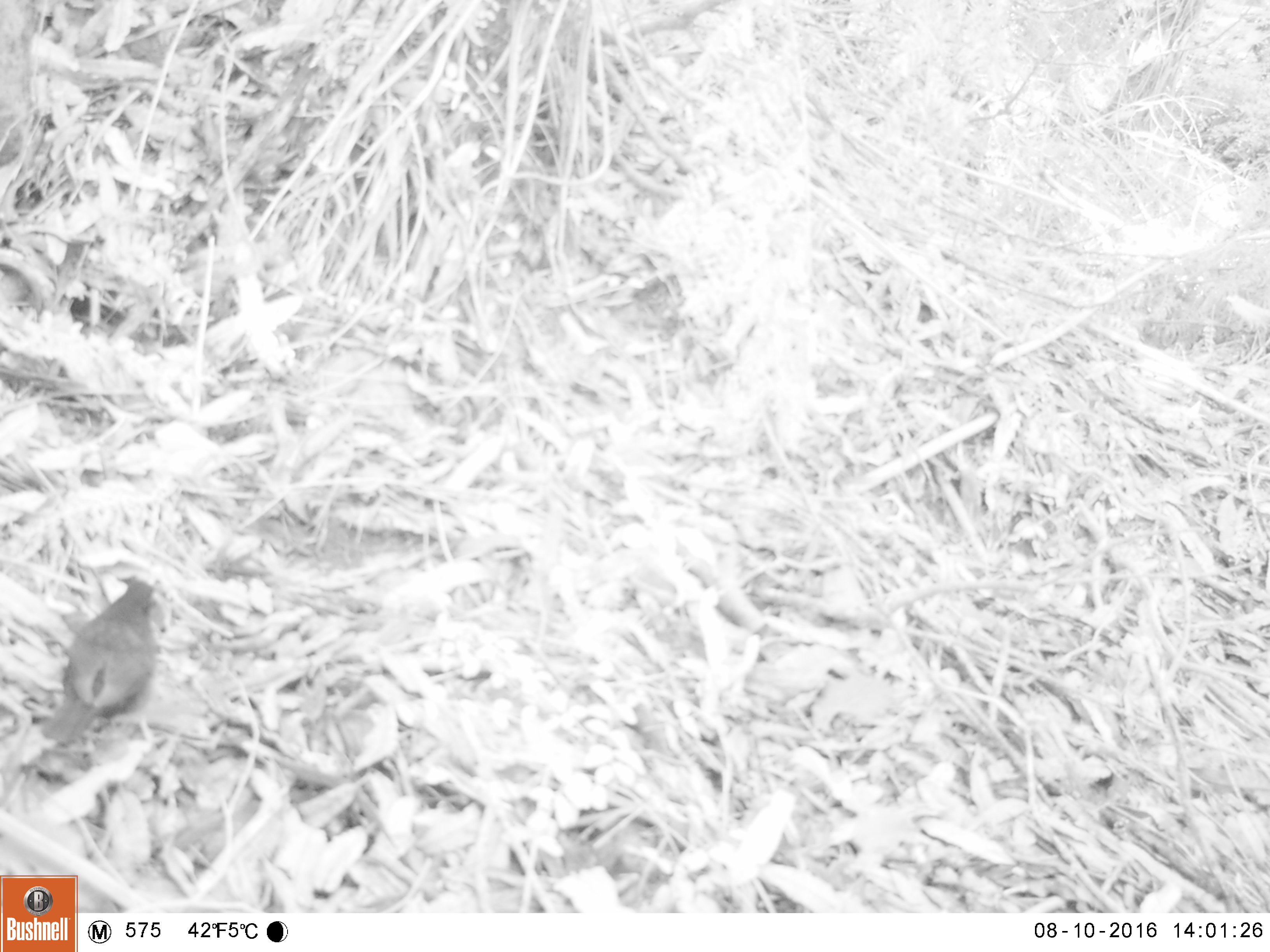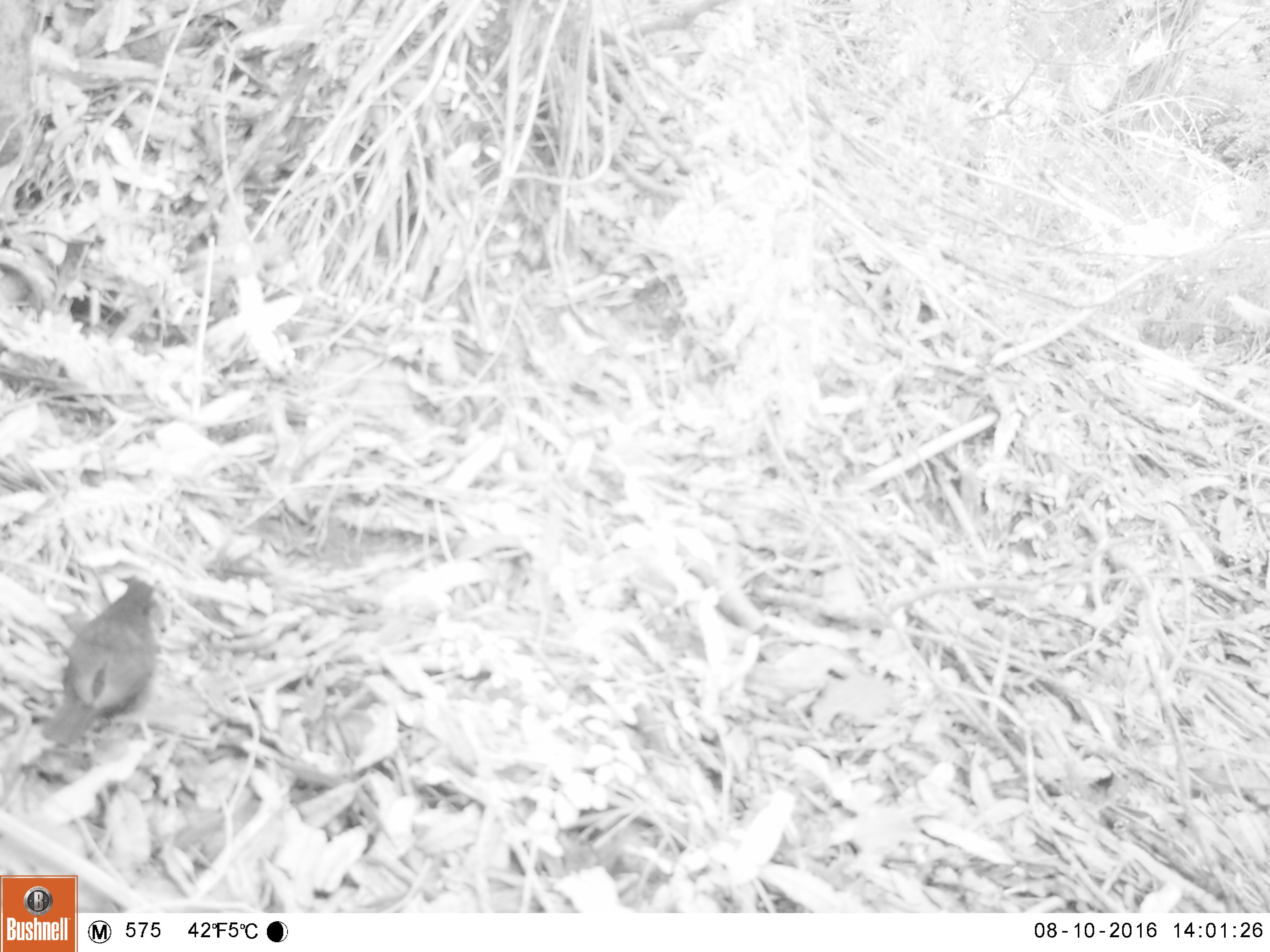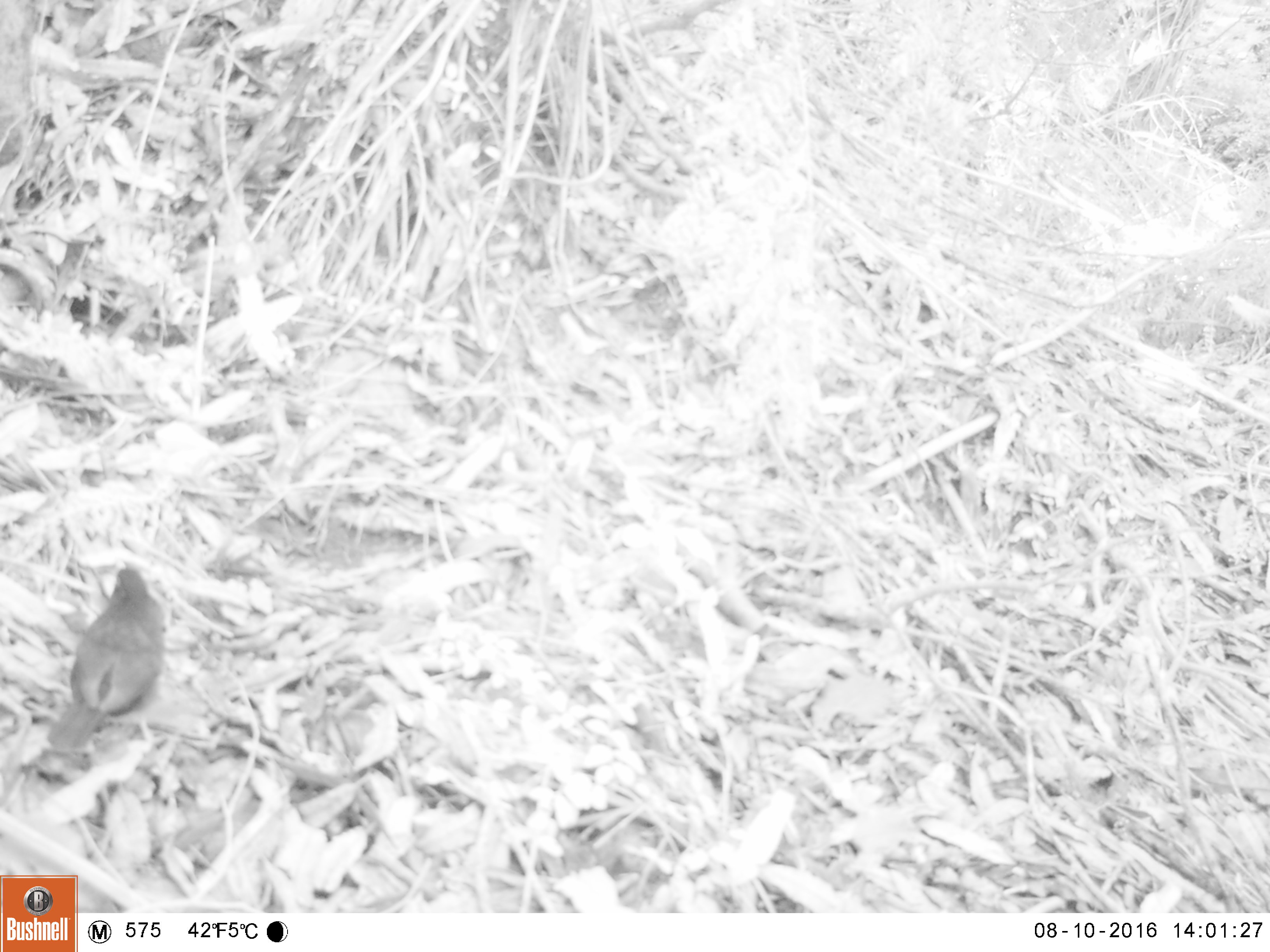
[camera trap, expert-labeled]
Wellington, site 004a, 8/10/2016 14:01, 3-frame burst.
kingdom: Animalia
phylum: Chordata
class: Aves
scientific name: Aves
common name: bird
Bird (Aves).